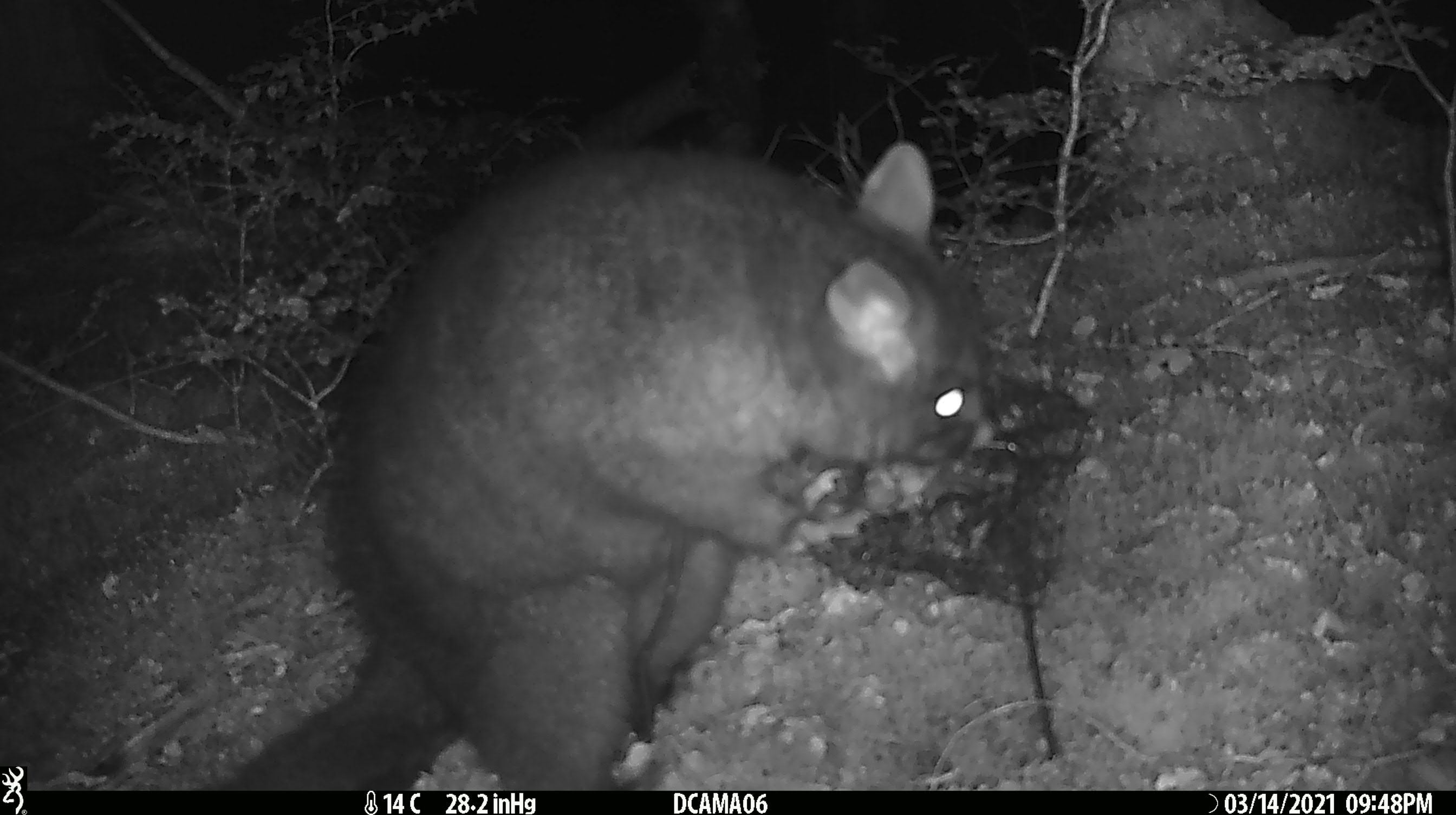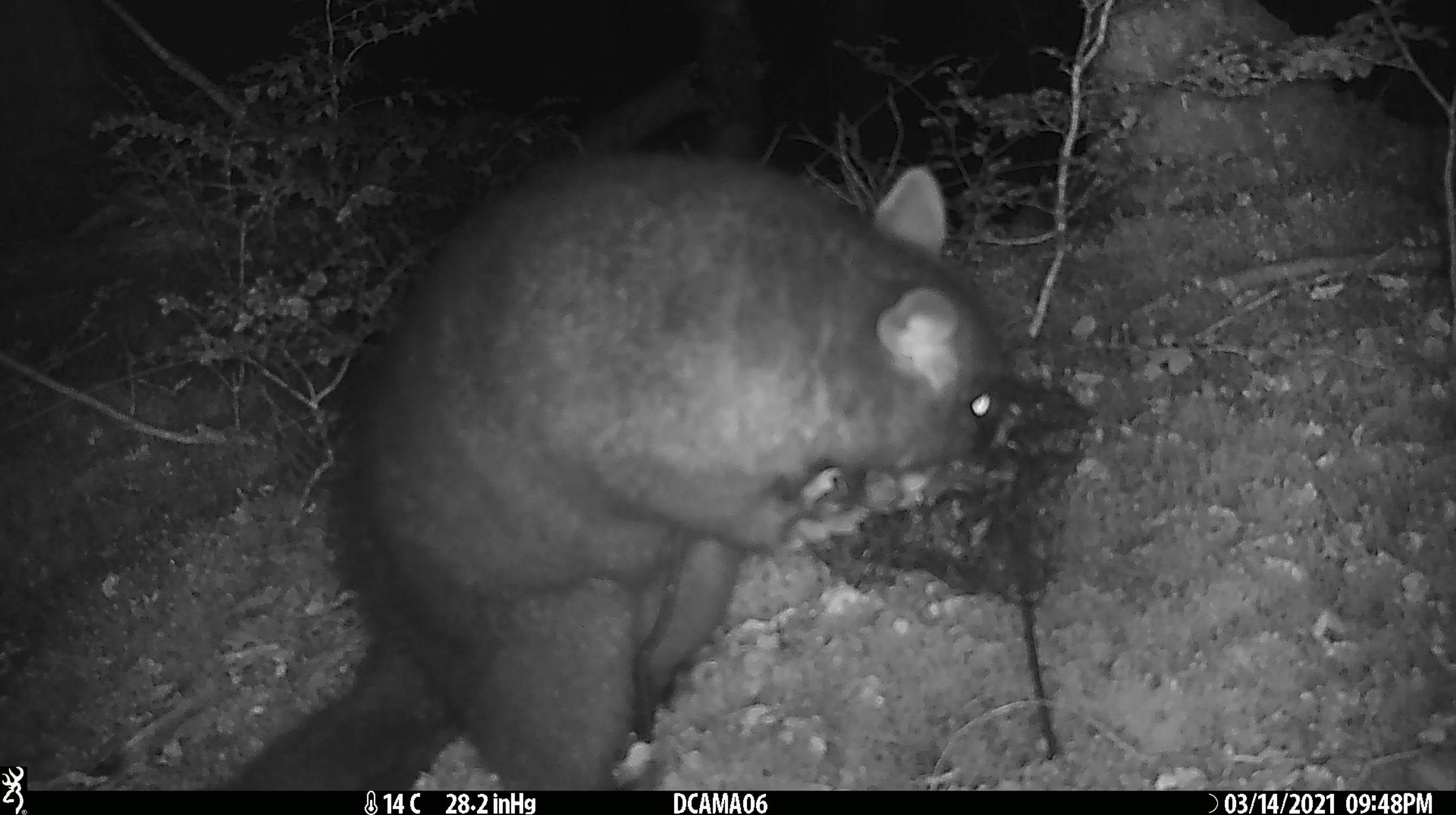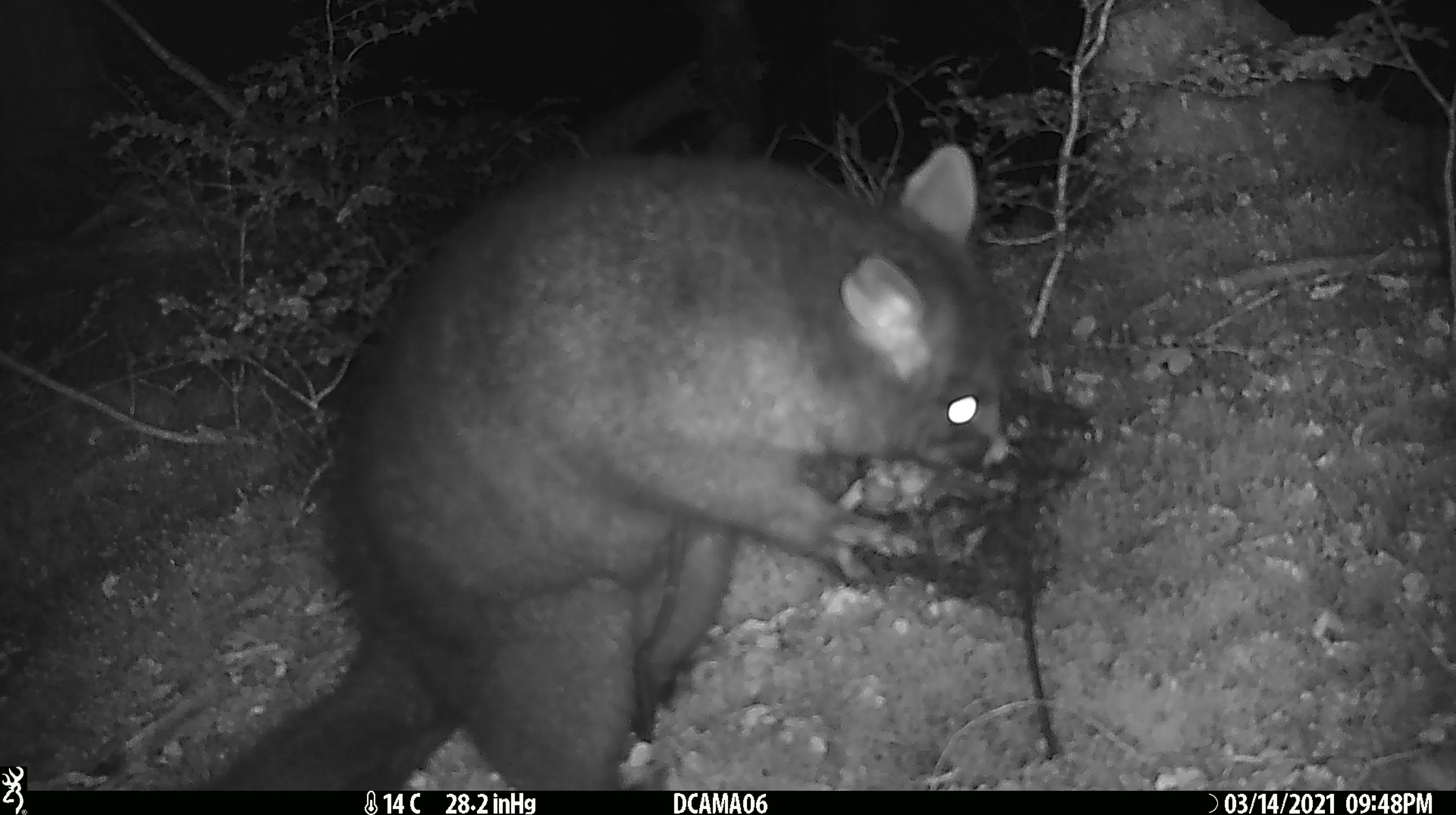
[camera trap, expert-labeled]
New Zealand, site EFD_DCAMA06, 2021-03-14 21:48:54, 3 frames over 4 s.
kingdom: Animalia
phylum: Chordata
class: Mammalia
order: Diprotodontia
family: Phalangeridae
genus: Trichosurus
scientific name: Trichosurus vulpecula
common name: common brushtail possum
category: possum